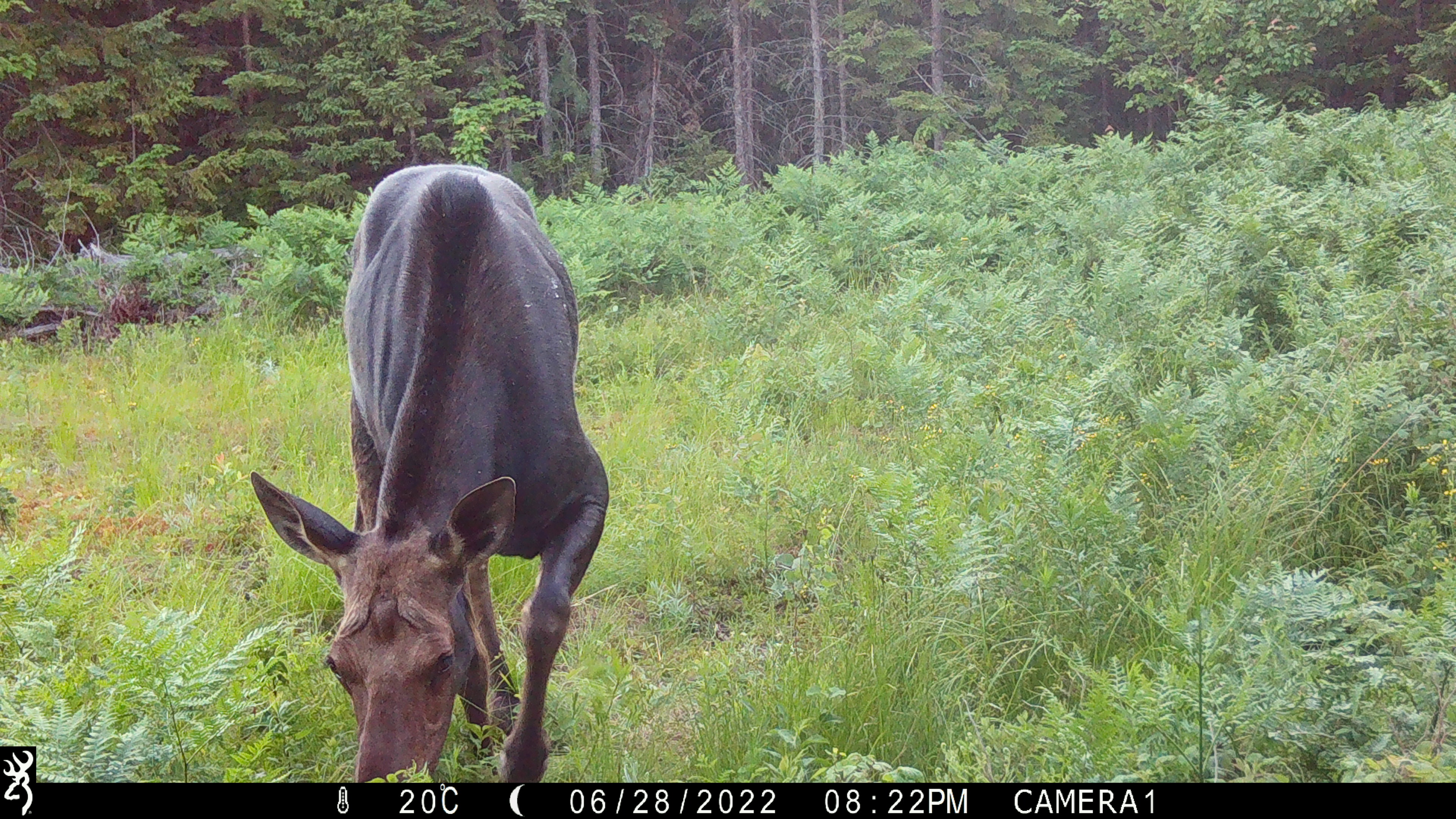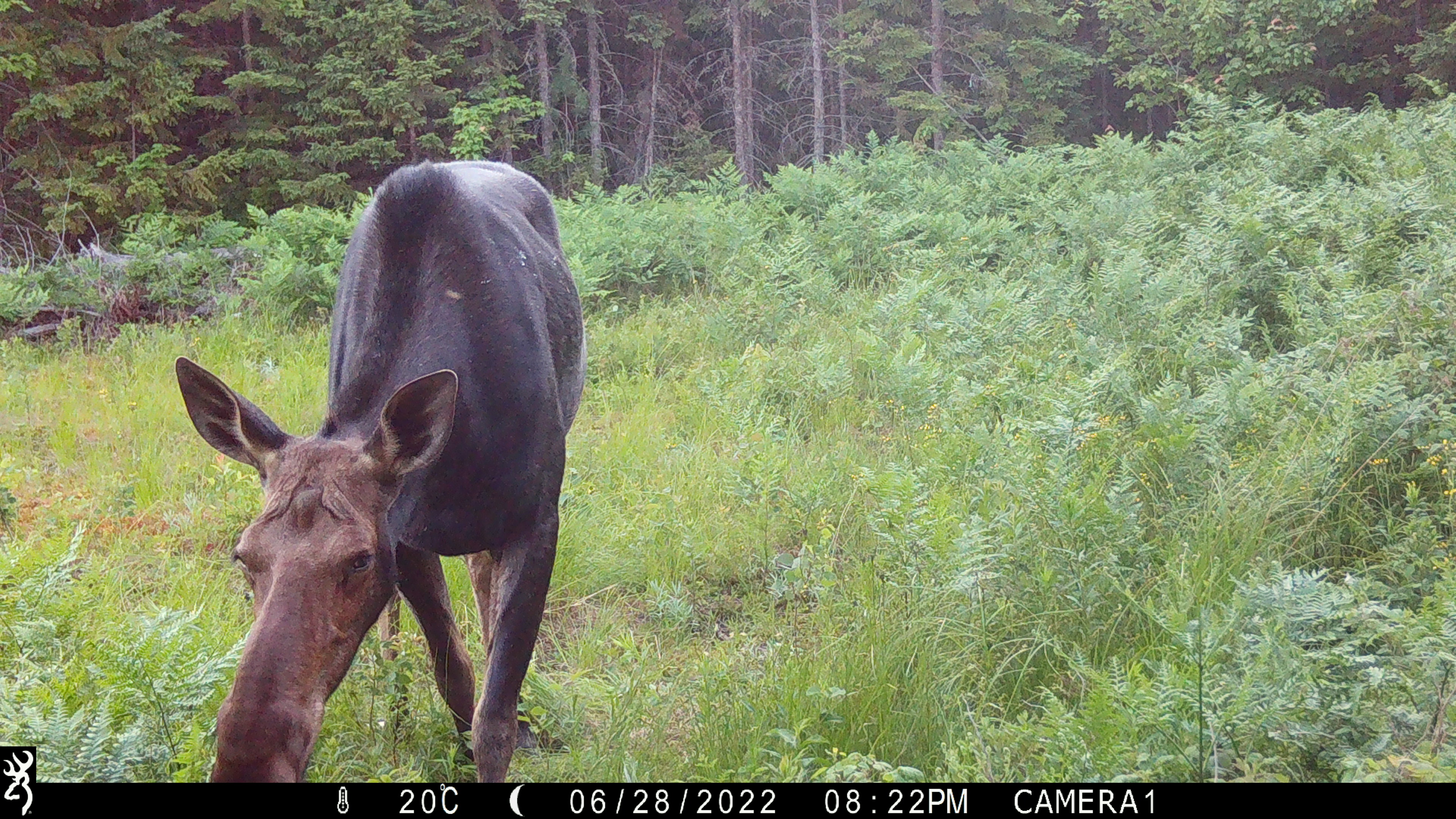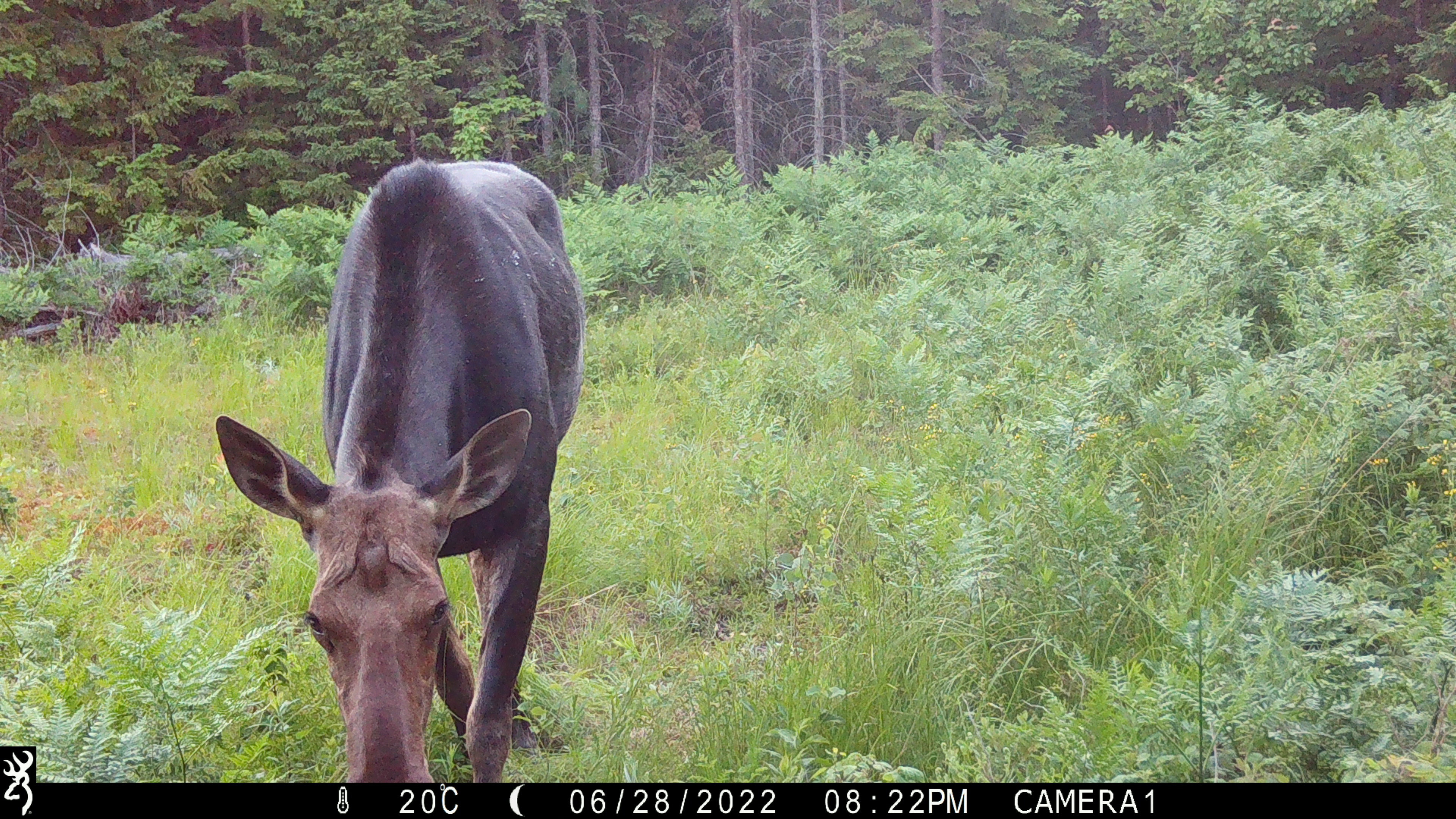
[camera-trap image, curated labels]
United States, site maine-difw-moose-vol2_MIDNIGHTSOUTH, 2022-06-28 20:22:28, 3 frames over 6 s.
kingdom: Animalia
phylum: Chordata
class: Mammalia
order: Artiodactyla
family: Cervidae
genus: Alces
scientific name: Alces alces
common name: moose